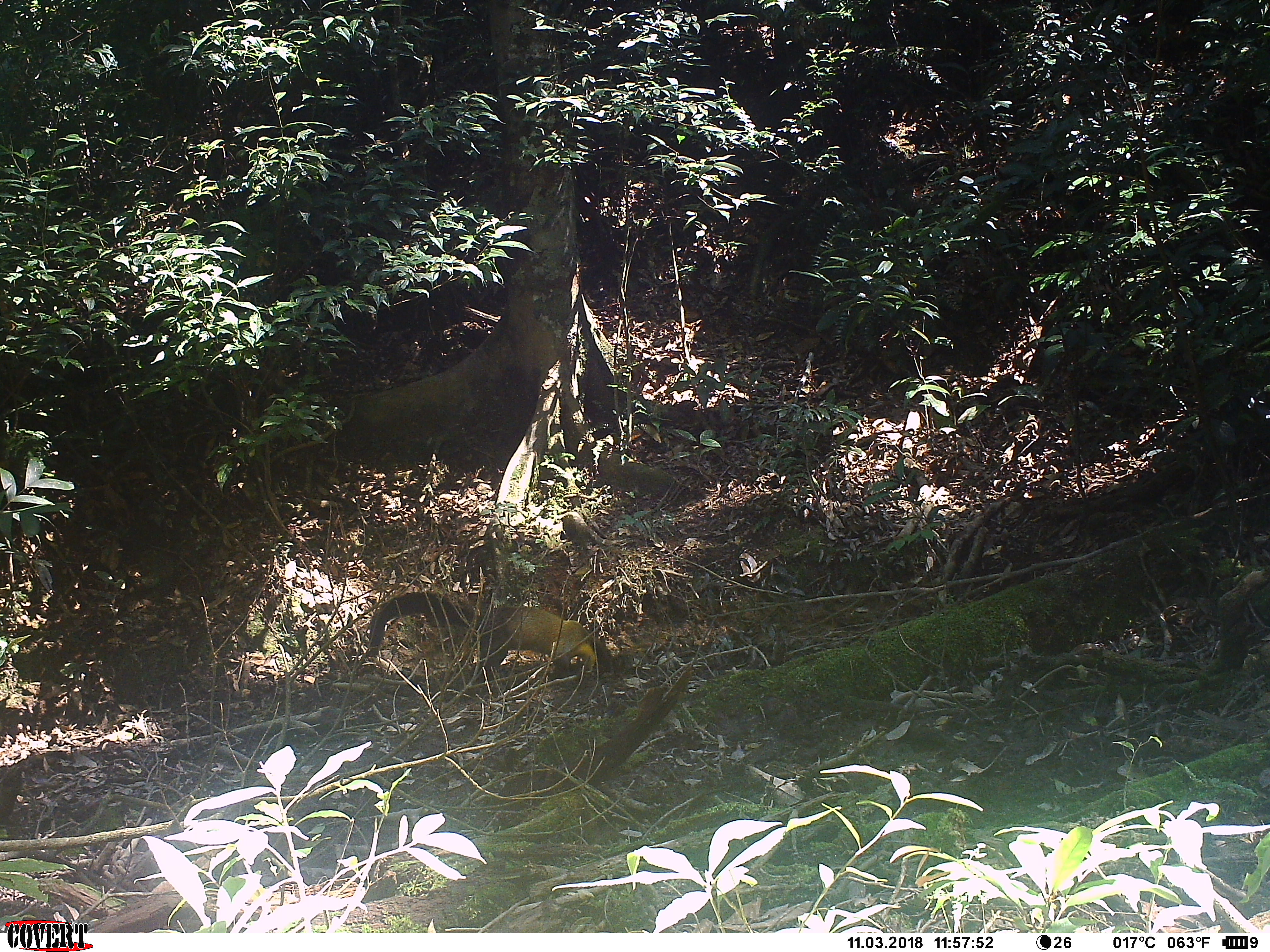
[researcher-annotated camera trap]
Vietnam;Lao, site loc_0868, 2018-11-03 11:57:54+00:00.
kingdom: Animalia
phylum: Chordata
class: Mammalia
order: Carnivora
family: Mustelidae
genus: Martes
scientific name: Martes flavigula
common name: yellow-throated marten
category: yellow throated marten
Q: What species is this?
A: Yellow throated marten (yellow-throated marten) (Martes flavigula).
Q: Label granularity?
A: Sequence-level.